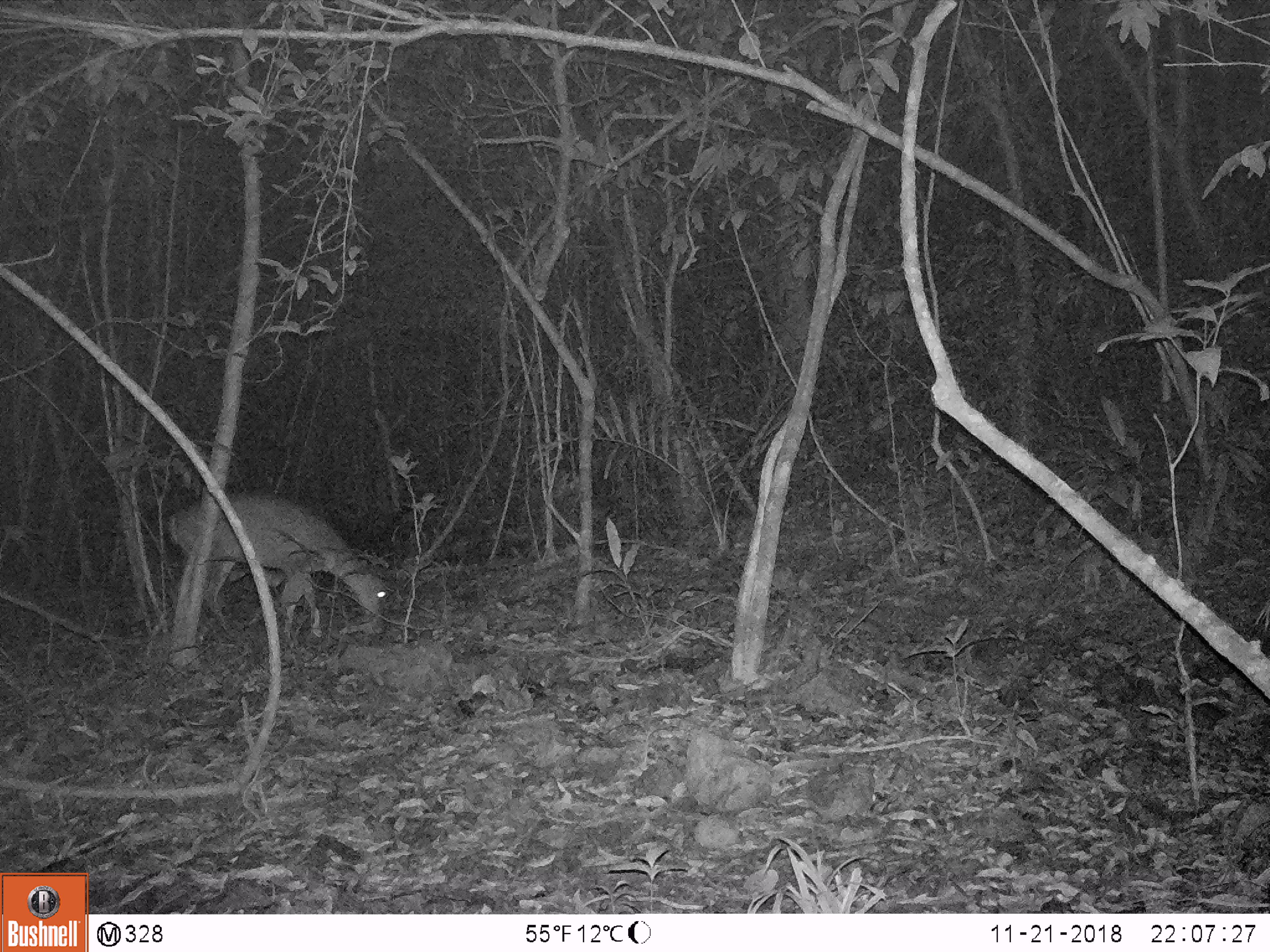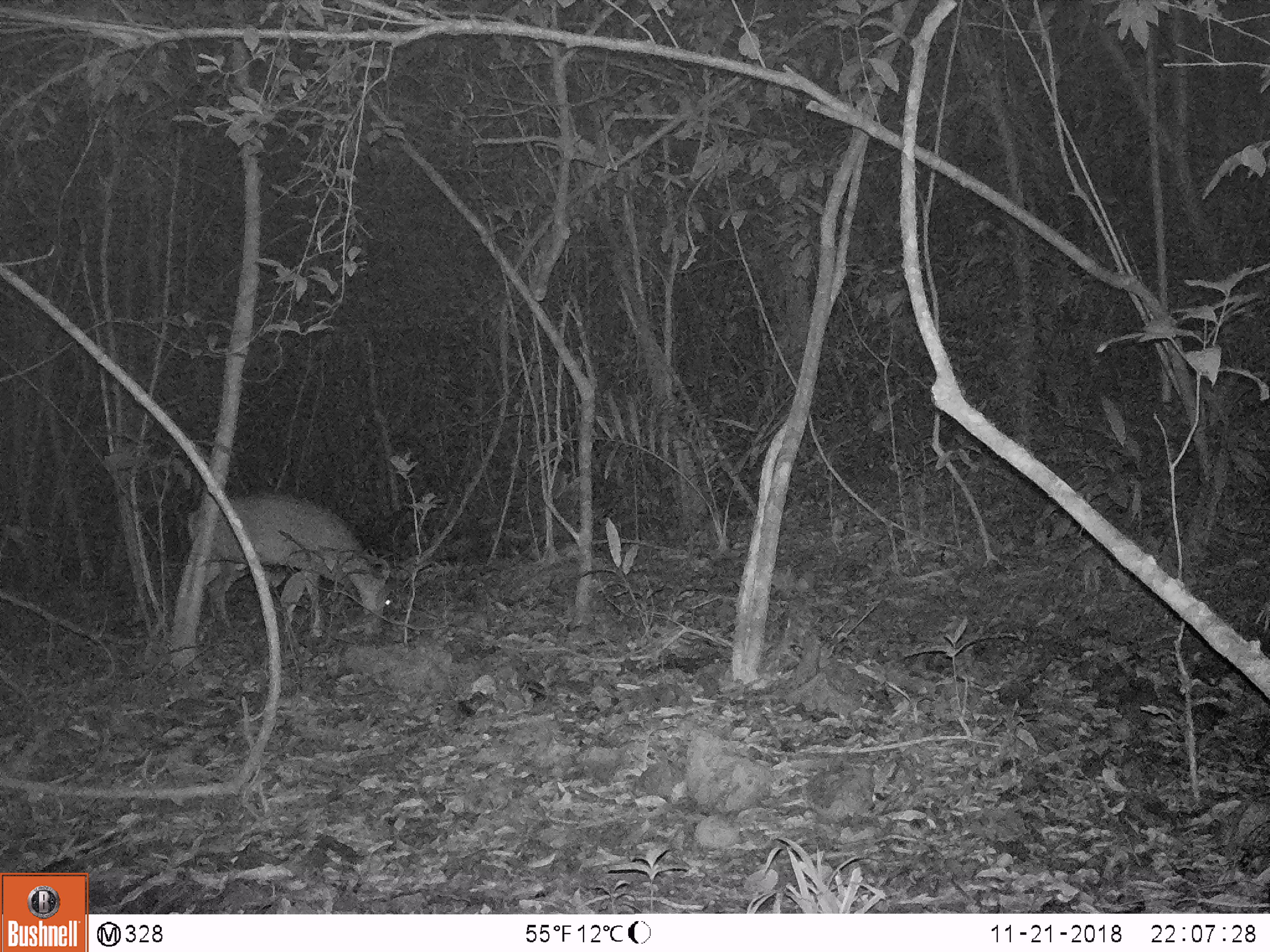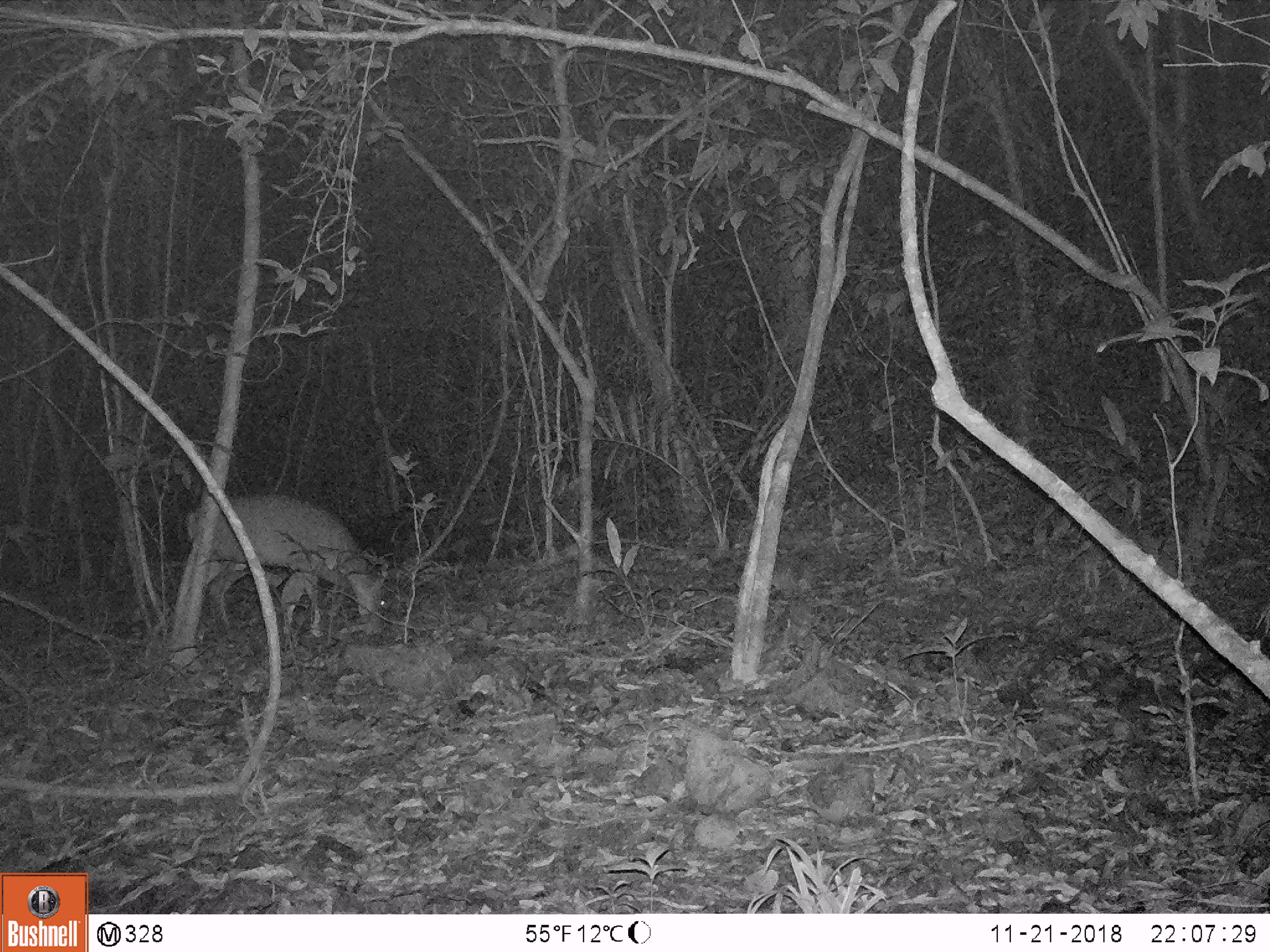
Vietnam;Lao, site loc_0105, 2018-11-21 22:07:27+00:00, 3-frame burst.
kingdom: Animalia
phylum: Chordata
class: Mammalia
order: Artiodactyla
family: Cervidae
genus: Muntiacus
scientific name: Muntiacus vuquangensis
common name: large-antlered muntjac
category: large antlered muntjac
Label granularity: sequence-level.